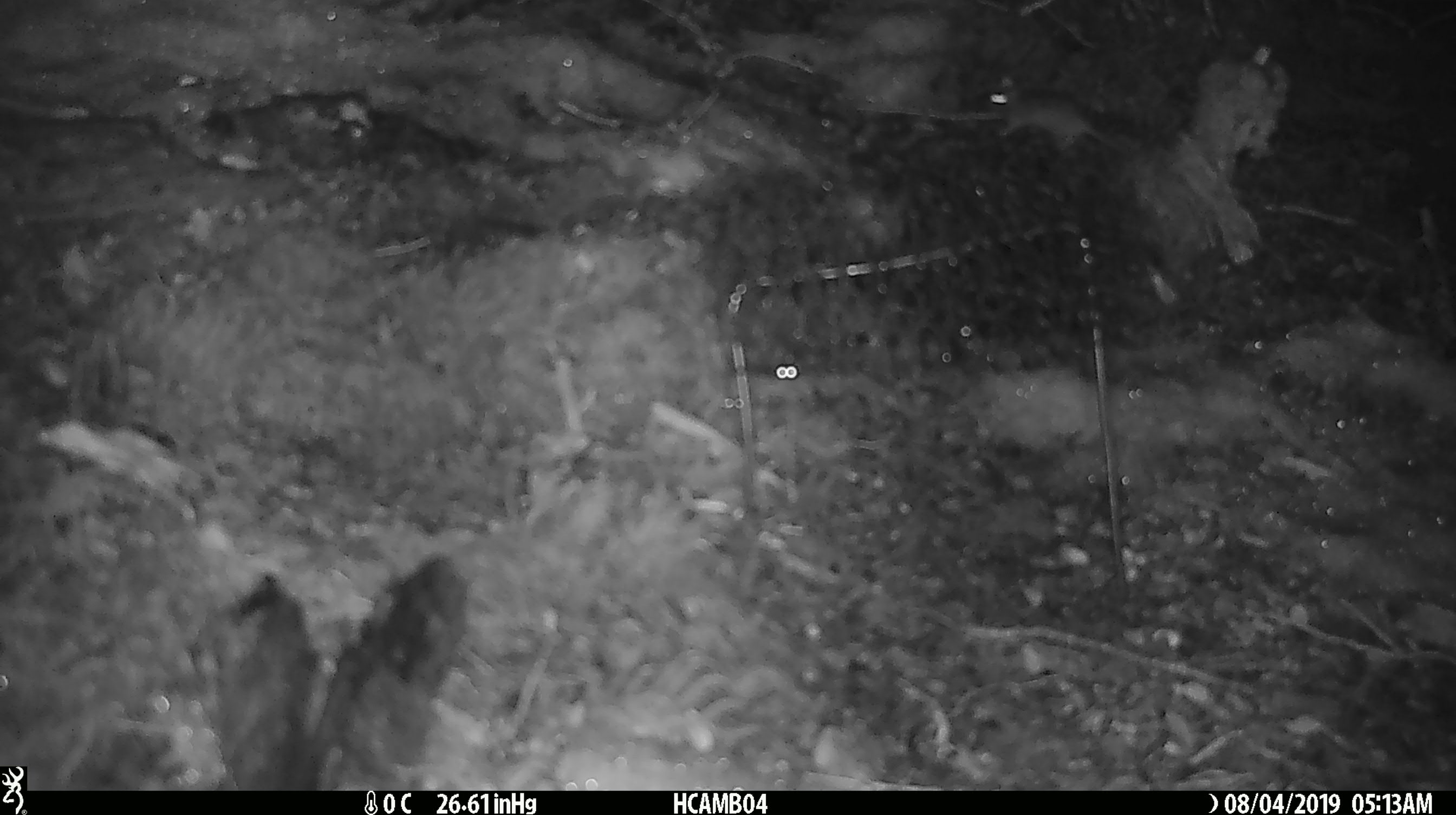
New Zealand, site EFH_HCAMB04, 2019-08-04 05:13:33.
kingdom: Animalia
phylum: Chordata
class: Mammalia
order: Rodentia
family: Muridae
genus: Mus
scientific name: Mus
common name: mouse